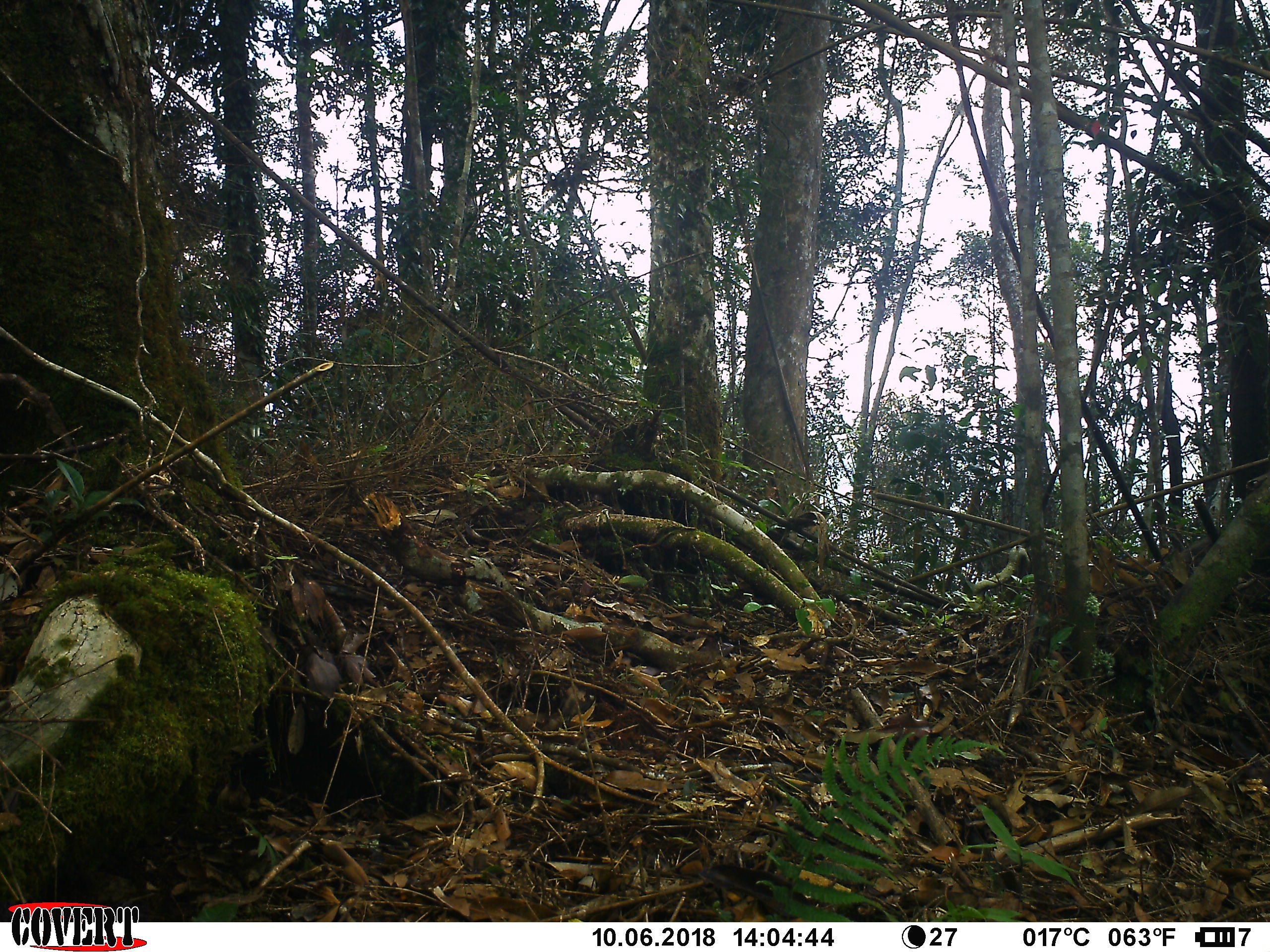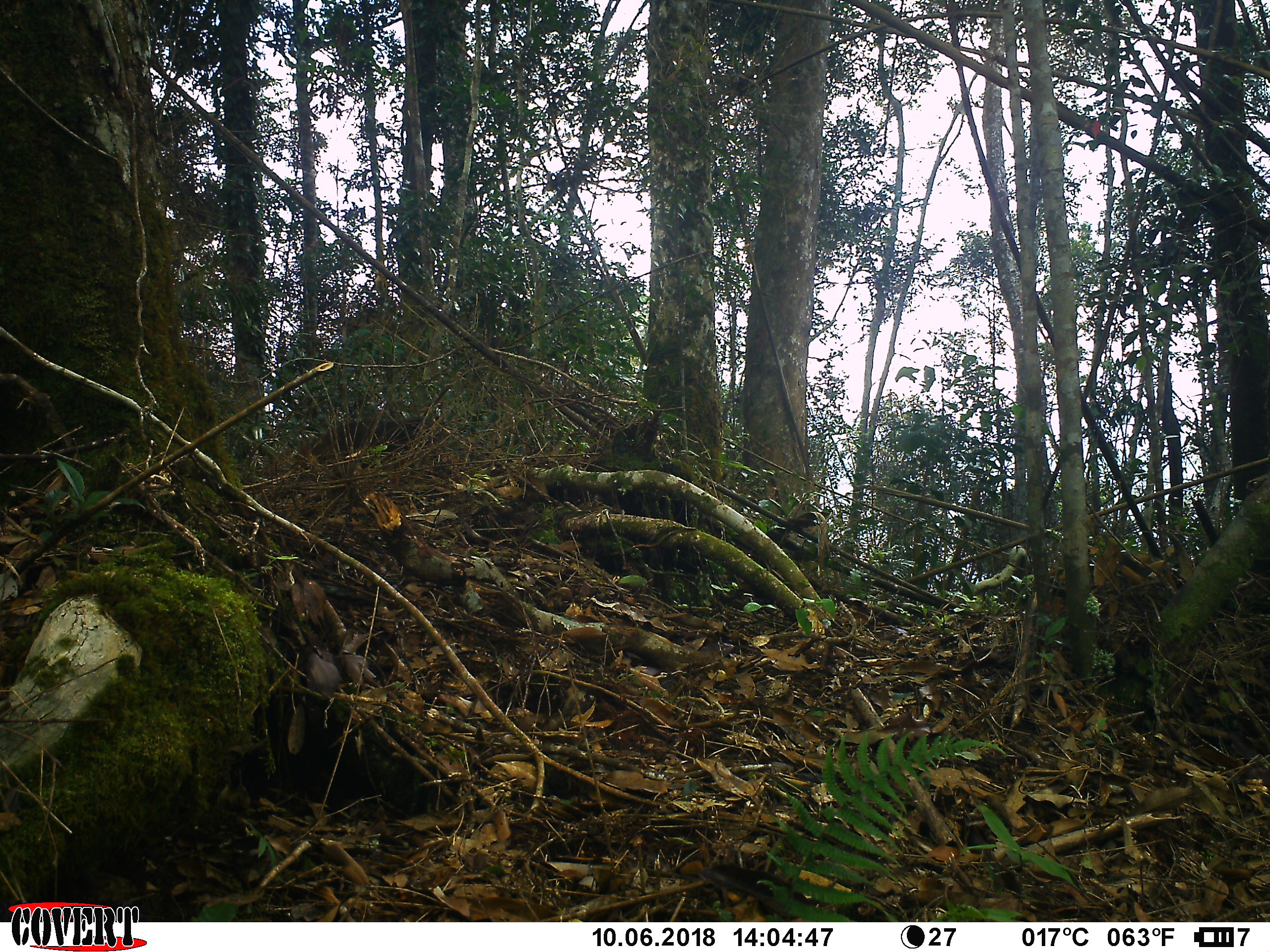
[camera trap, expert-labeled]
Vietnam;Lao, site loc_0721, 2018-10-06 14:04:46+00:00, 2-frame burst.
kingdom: Animalia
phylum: Chordata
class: Mammalia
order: Primates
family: Cercopithecidae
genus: Macaca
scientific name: Macaca arctoides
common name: stump-tailed macaque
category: stump tailed macaque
Stump tailed macaque (stump-tailed macaque) (Macaca arctoides). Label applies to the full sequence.